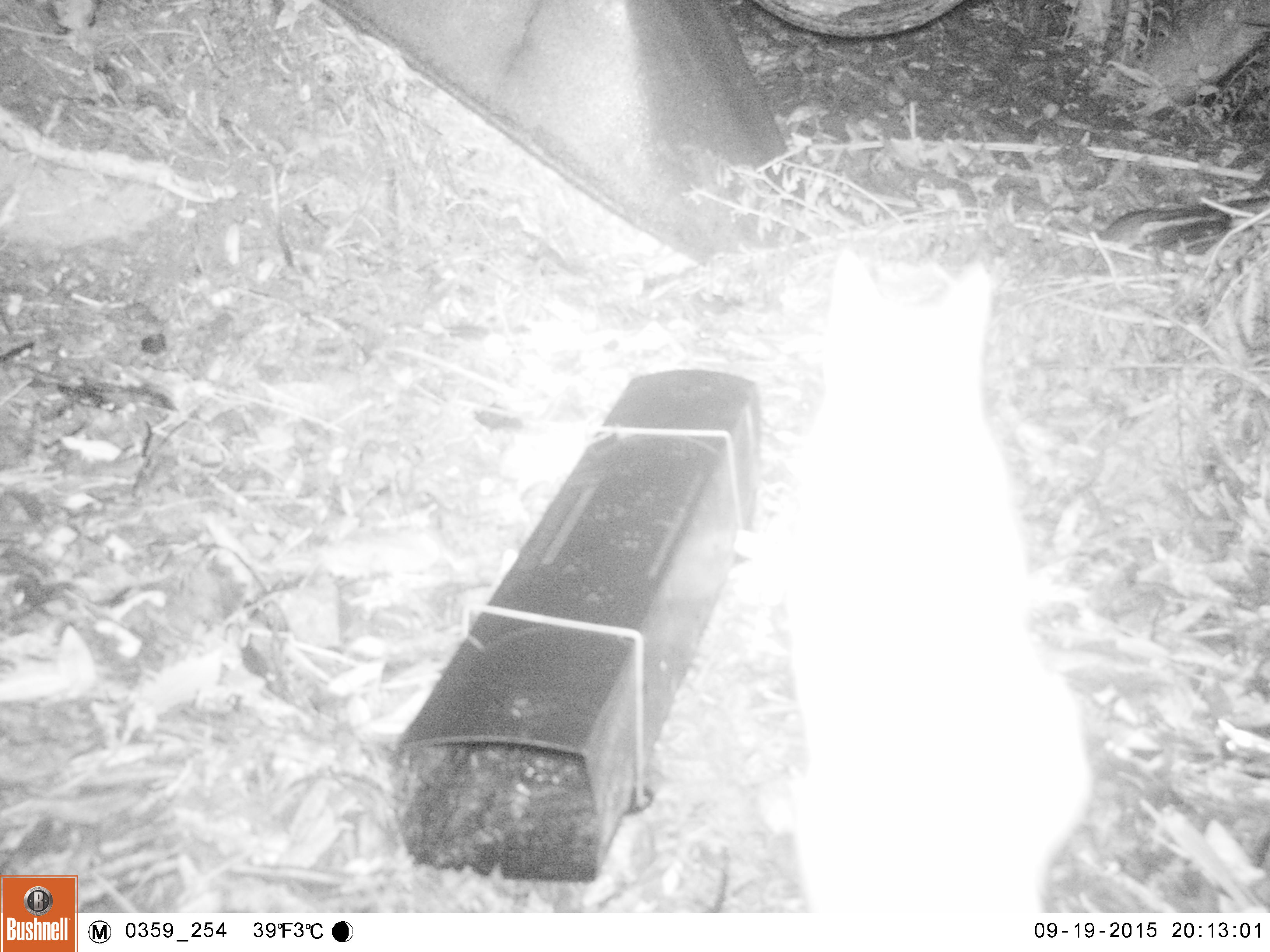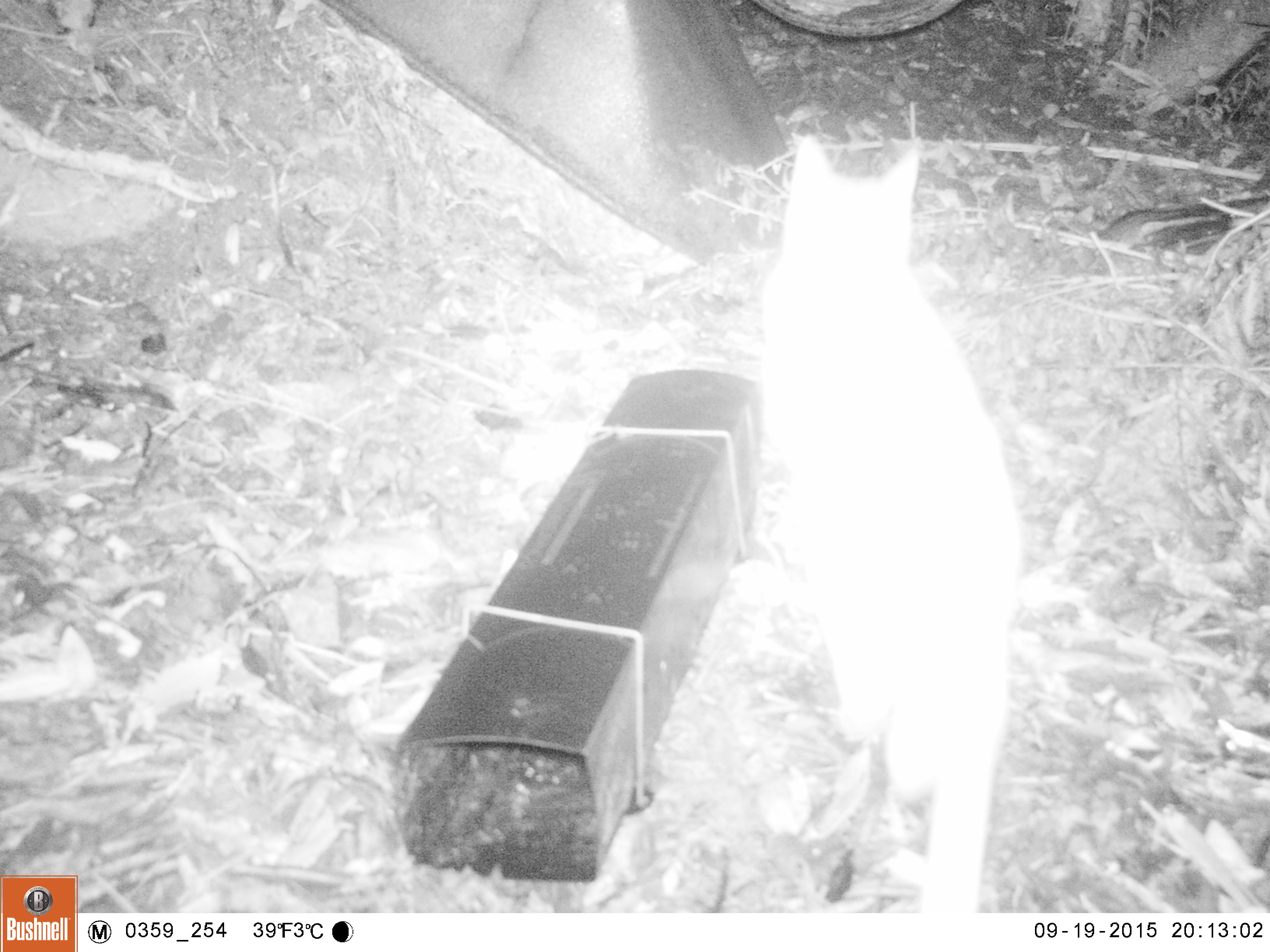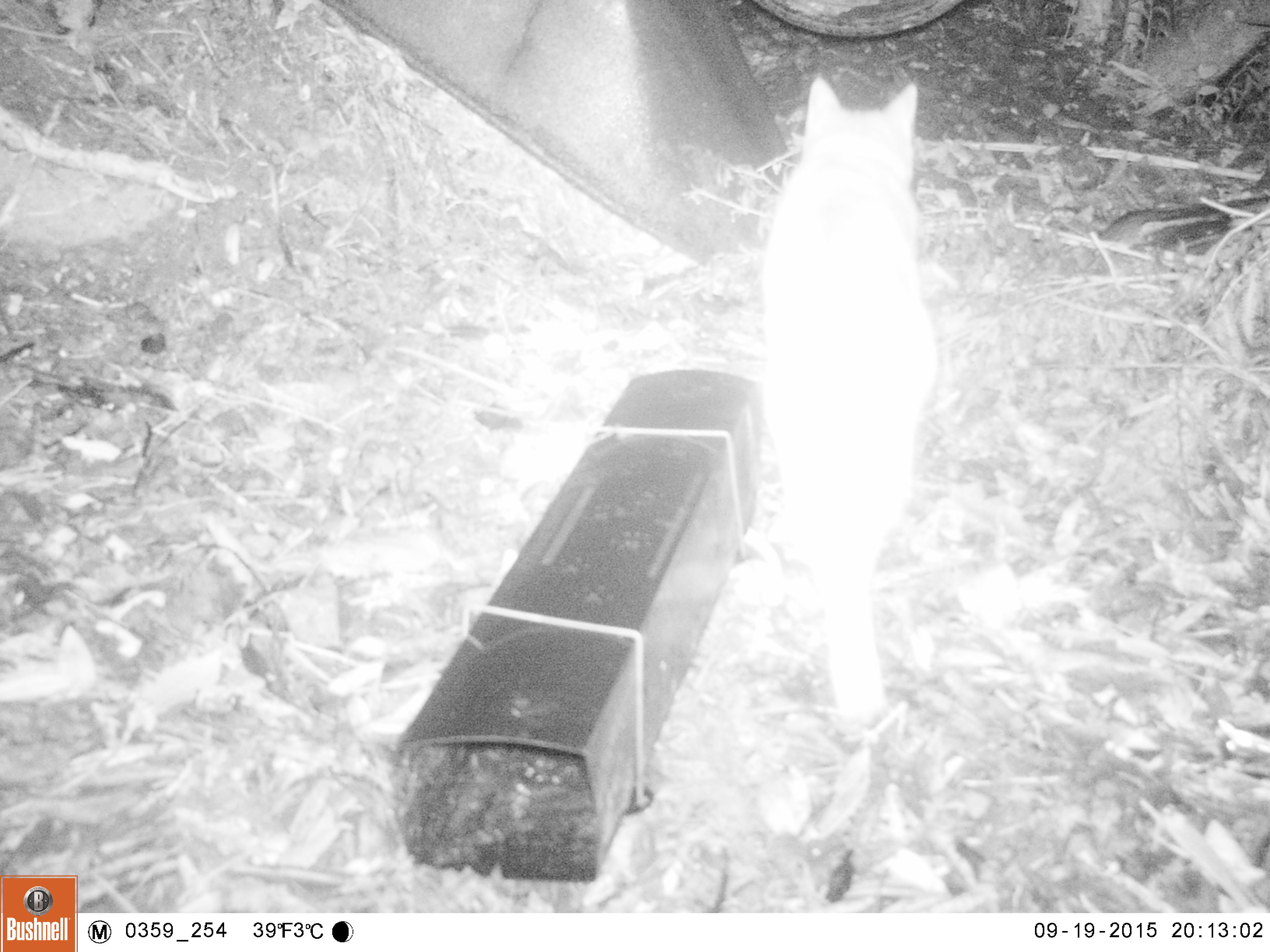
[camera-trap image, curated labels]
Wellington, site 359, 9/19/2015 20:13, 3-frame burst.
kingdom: Animalia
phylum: Chordata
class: Mammalia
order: Carnivora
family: Felidae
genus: Felis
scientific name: Felis catus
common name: cat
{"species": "cat (Felis catus)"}